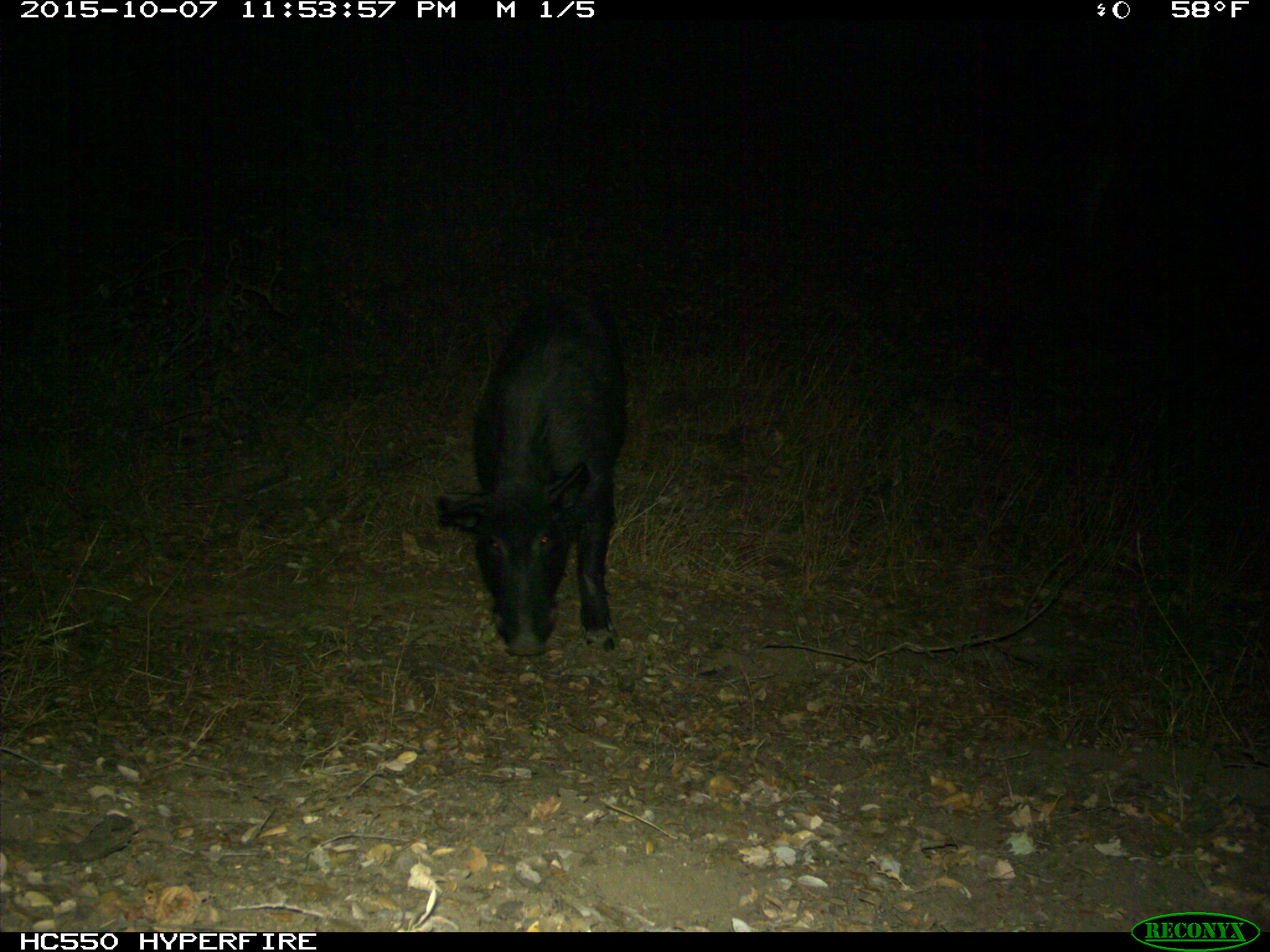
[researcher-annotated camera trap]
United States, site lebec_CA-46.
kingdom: Animalia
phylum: Chordata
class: Mammalia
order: Artiodactyla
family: Suidae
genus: Sus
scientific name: Sus scrofa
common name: wild boar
Sus scrofa (wild boar).